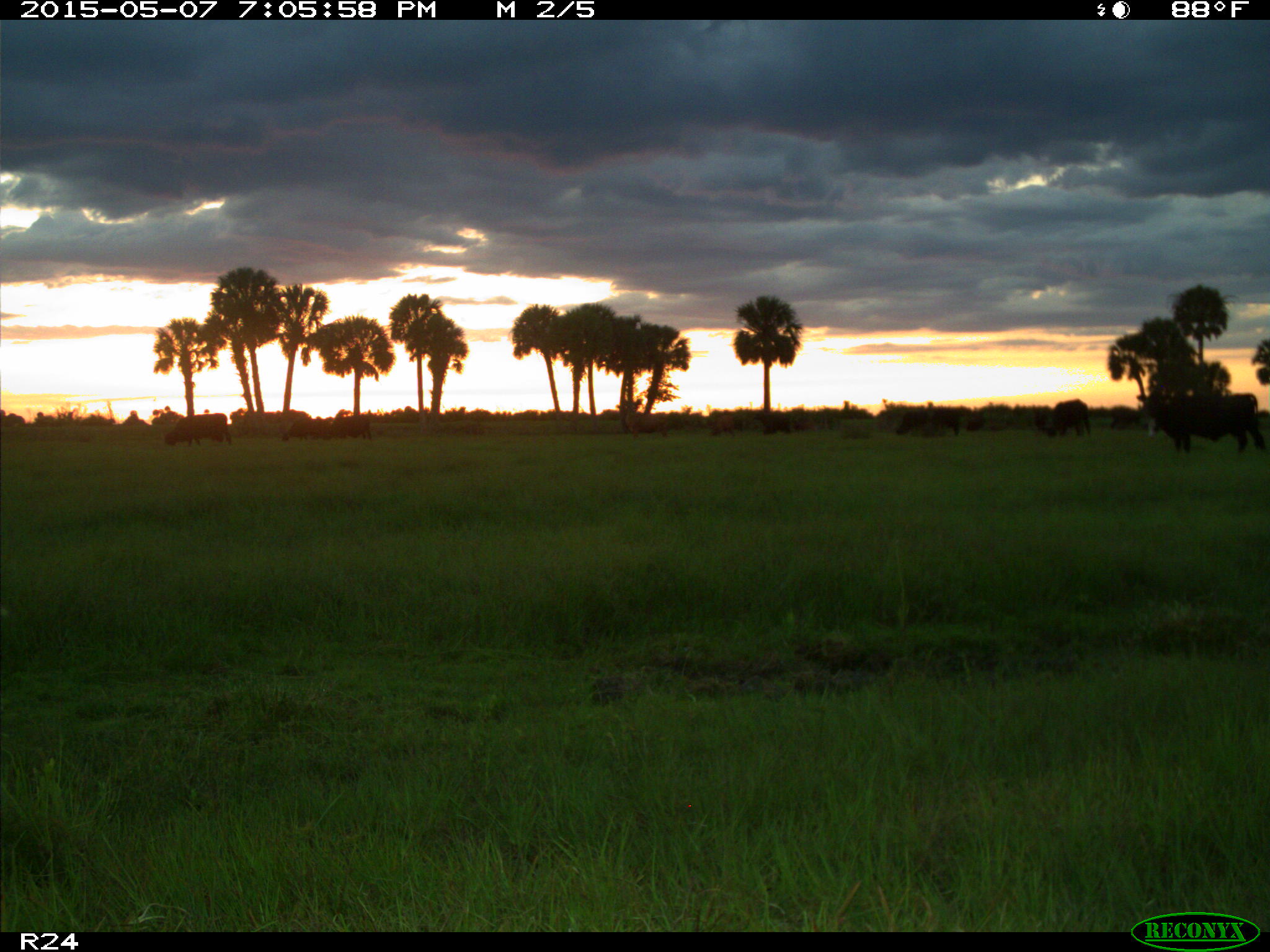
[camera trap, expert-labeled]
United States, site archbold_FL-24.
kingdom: Animalia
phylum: Chordata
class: Mammalia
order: Artiodactyla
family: Bovidae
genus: Bos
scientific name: Bos taurus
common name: domestic cow